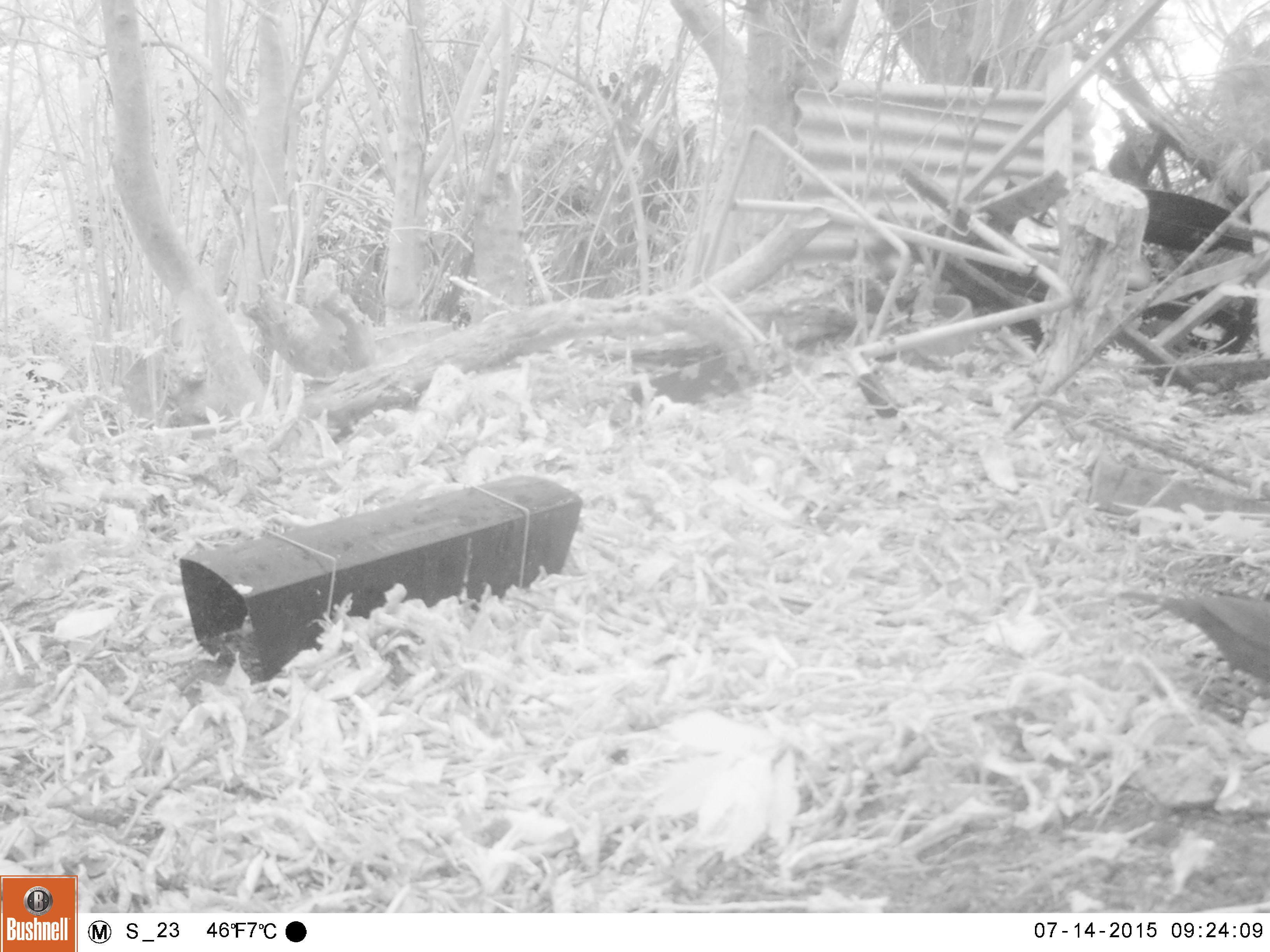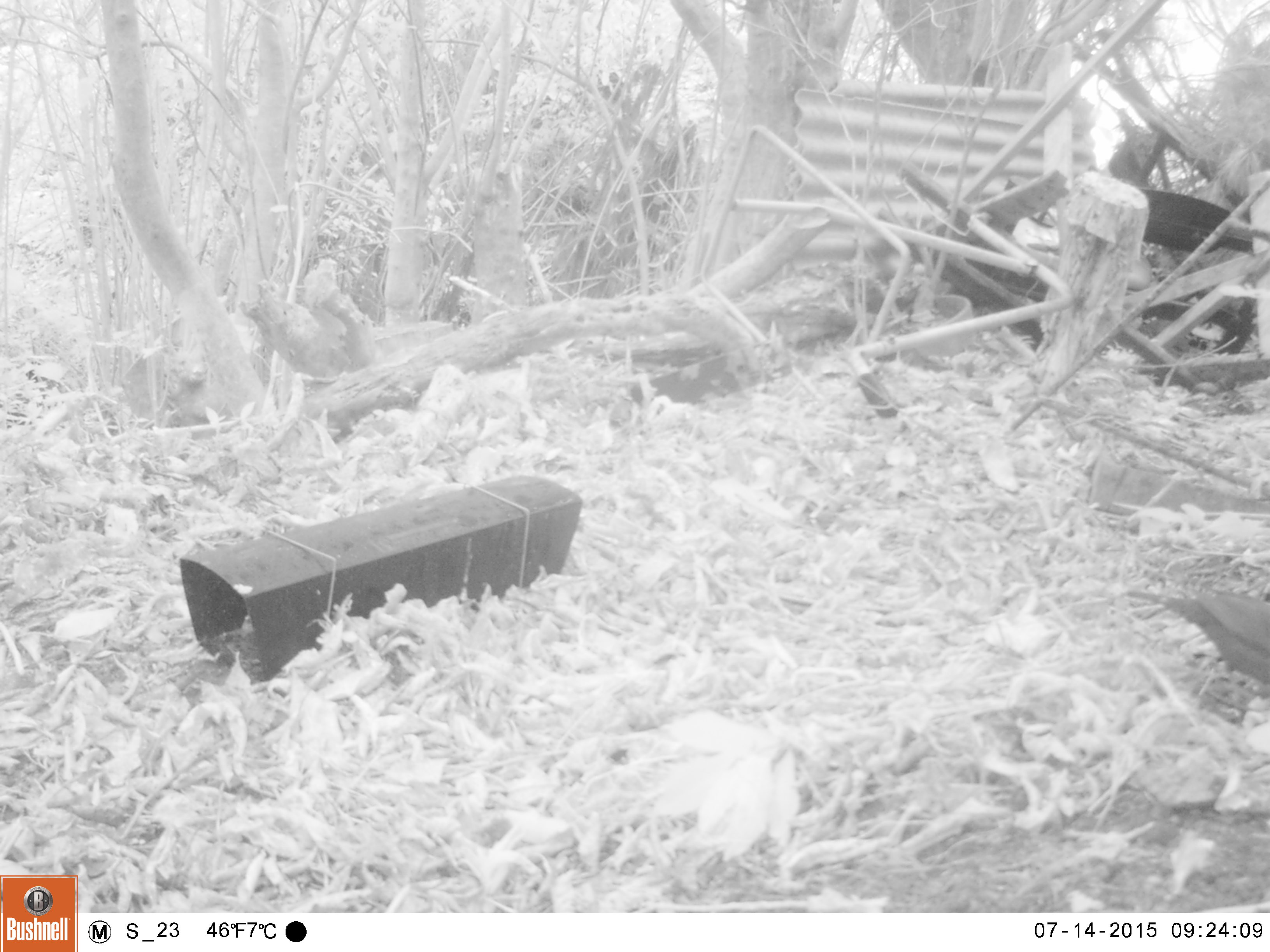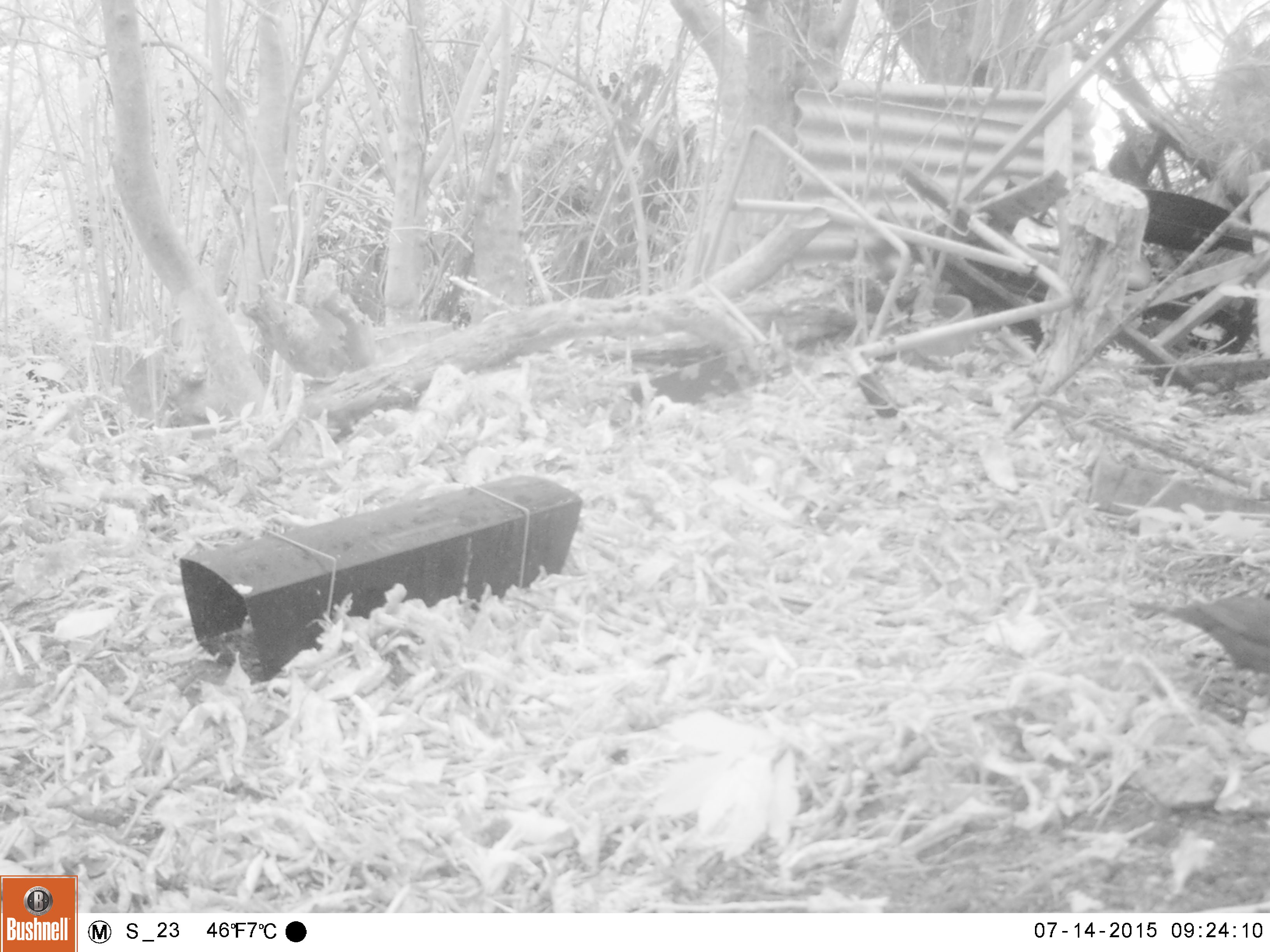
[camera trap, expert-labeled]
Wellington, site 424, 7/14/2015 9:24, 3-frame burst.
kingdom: Animalia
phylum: Chordata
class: Aves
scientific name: Aves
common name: bird